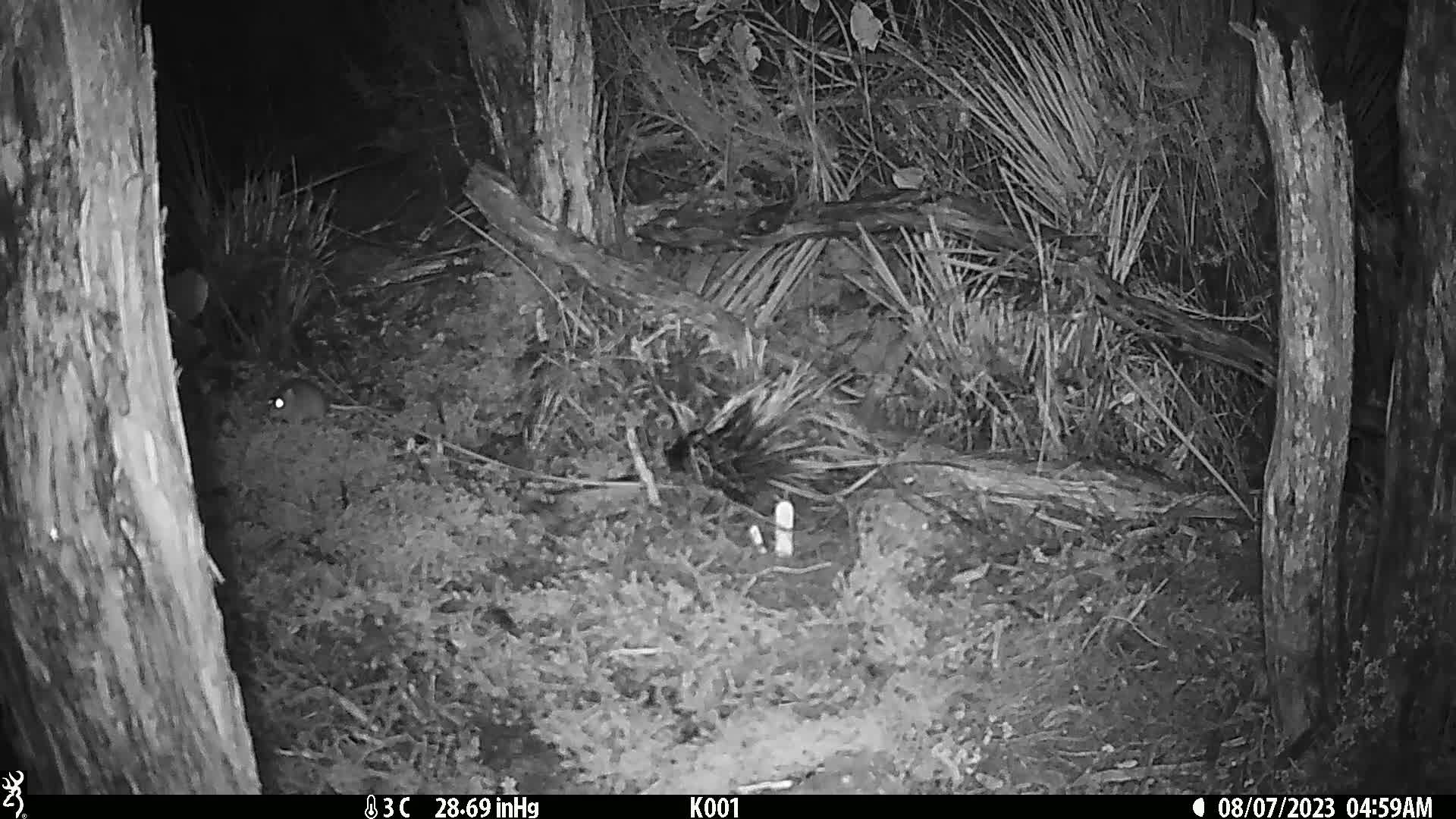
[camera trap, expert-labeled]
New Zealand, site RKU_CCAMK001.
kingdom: Animalia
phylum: Chordata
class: Mammalia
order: Rodentia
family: Muridae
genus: Rattus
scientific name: Rattus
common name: rat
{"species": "rat (Rattus)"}